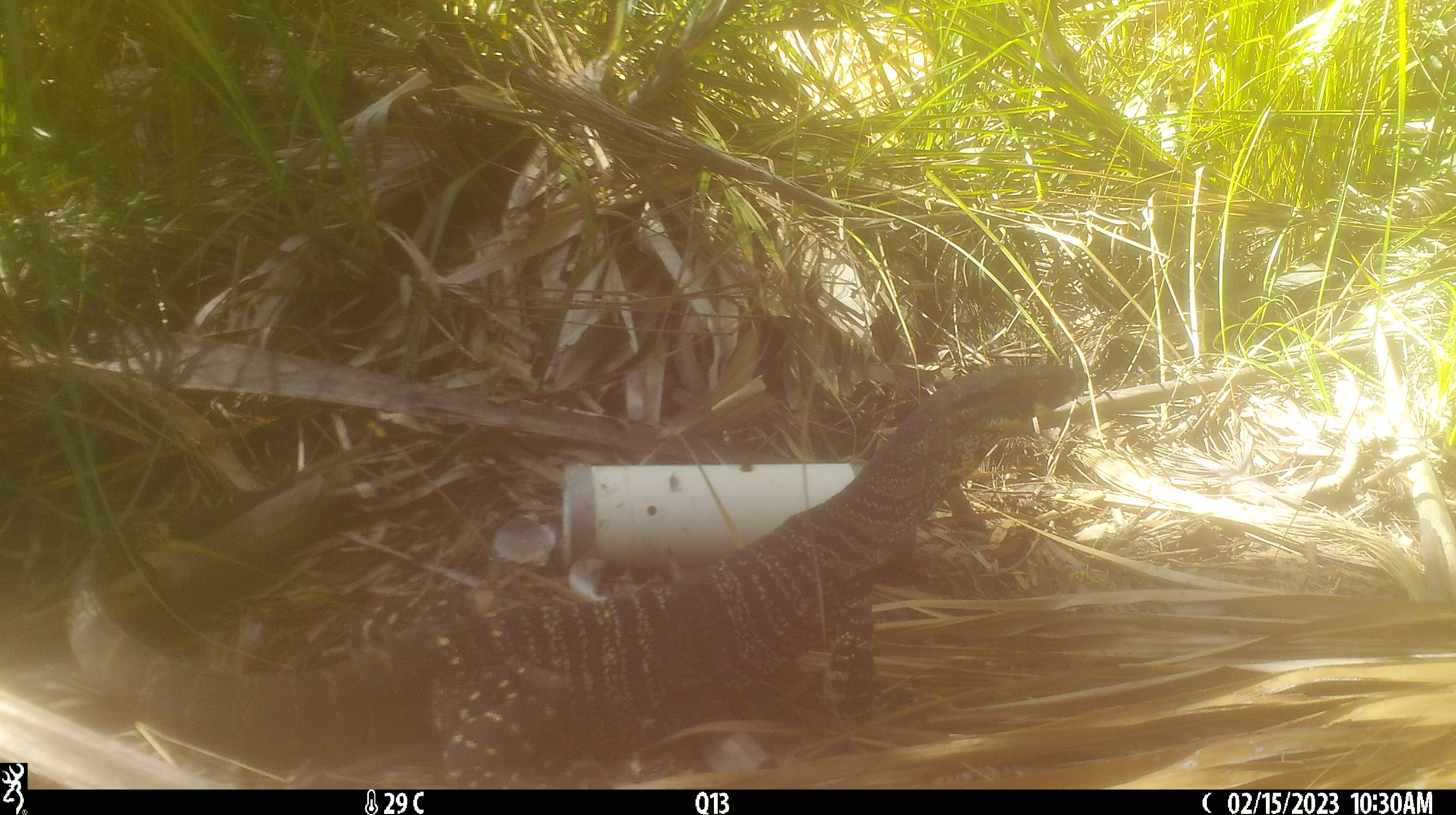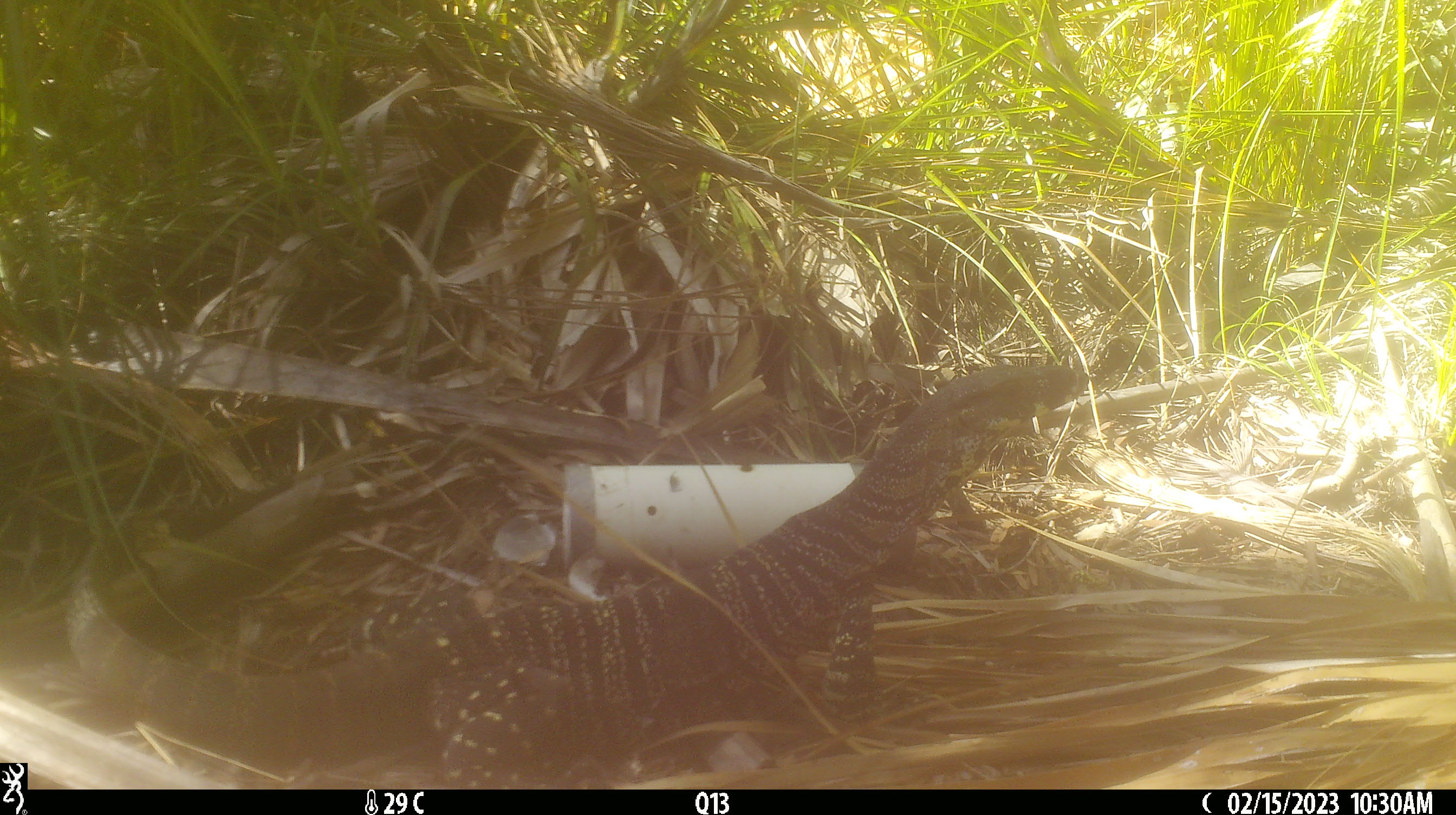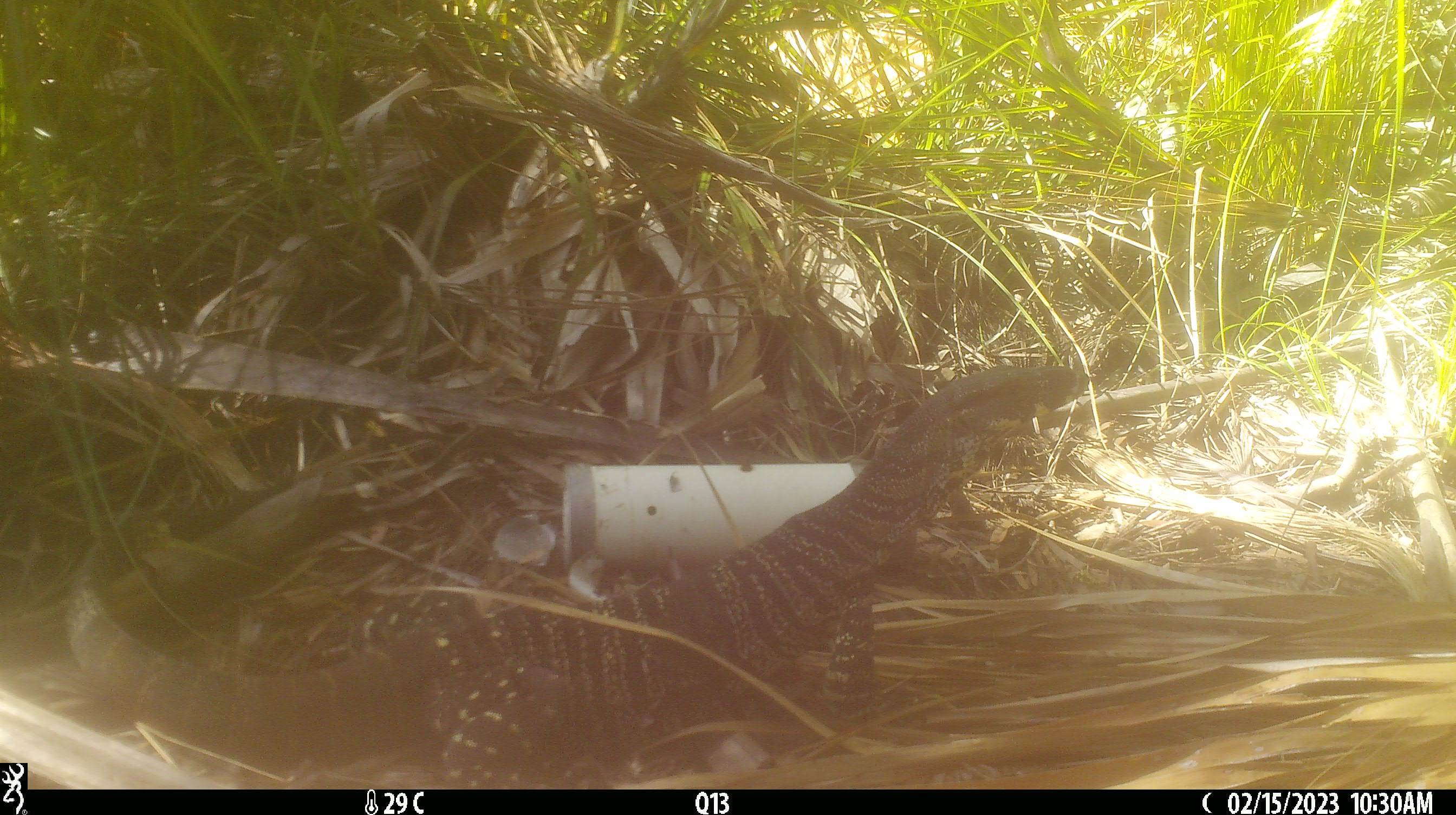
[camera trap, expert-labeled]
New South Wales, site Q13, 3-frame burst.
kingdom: Animalia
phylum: Chordata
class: Reptilia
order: Squamata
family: Varanidae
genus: Varanus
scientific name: Varanus varius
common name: lace monitor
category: goanna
Goanna (lace monitor) (Varanus varius).